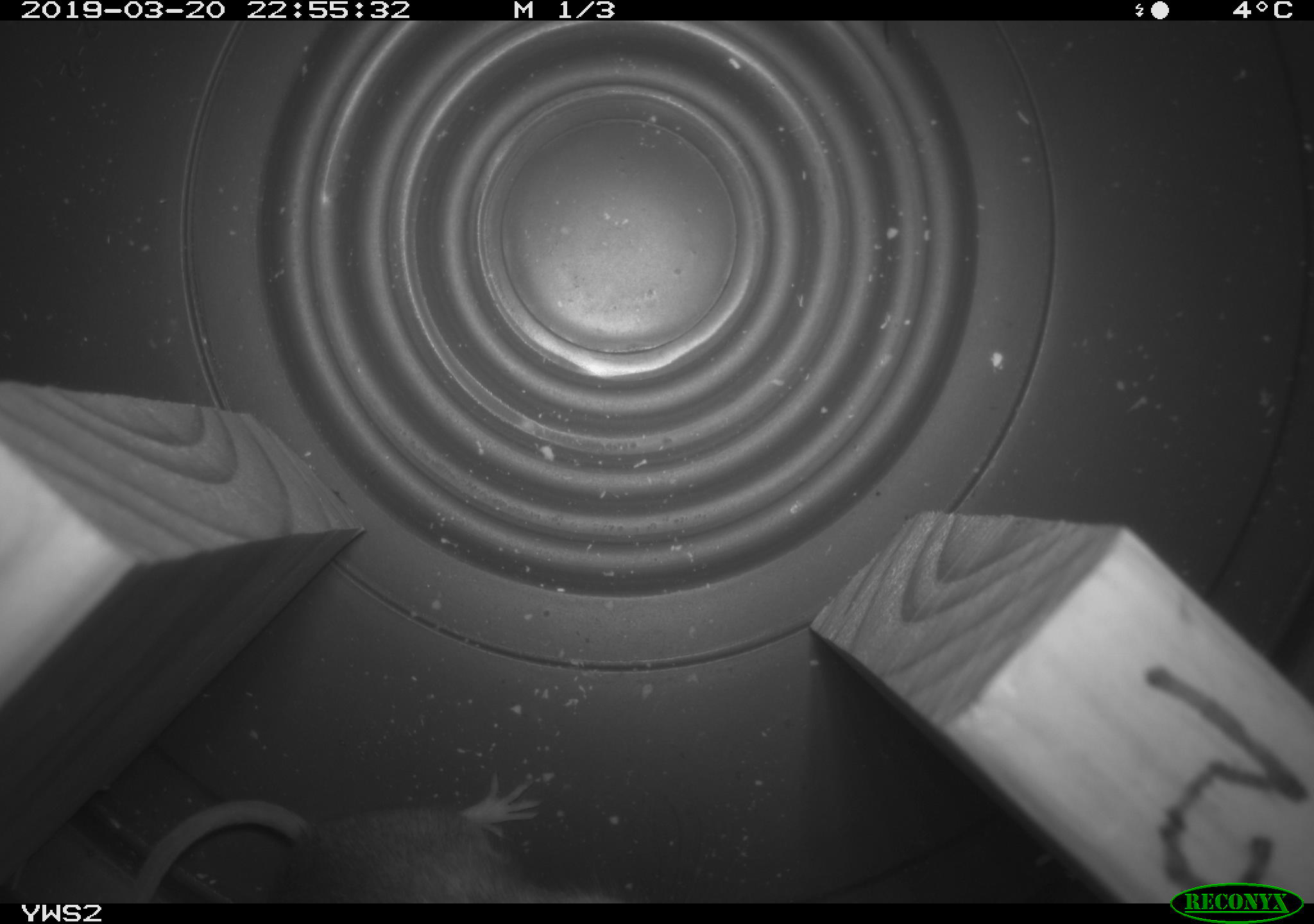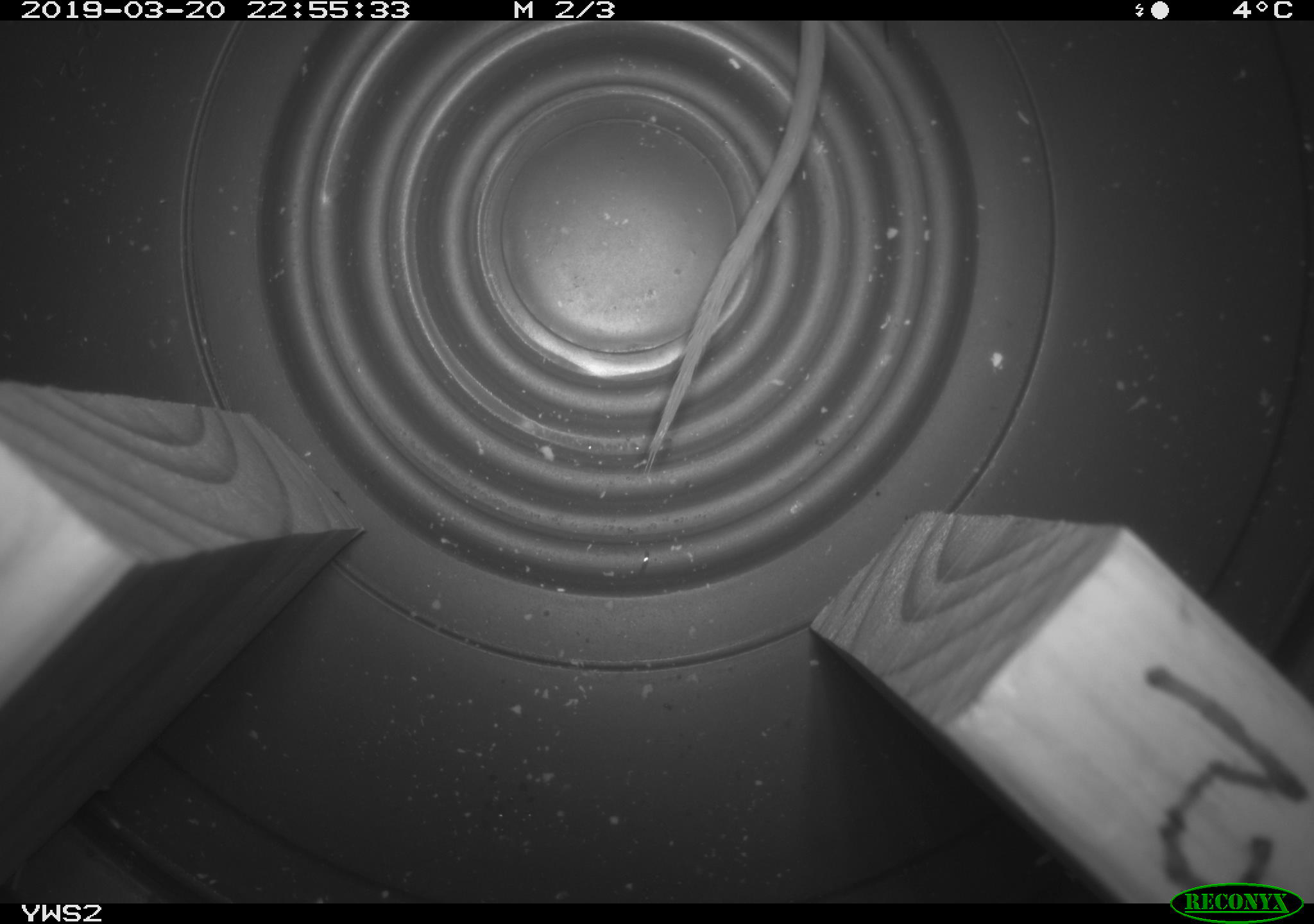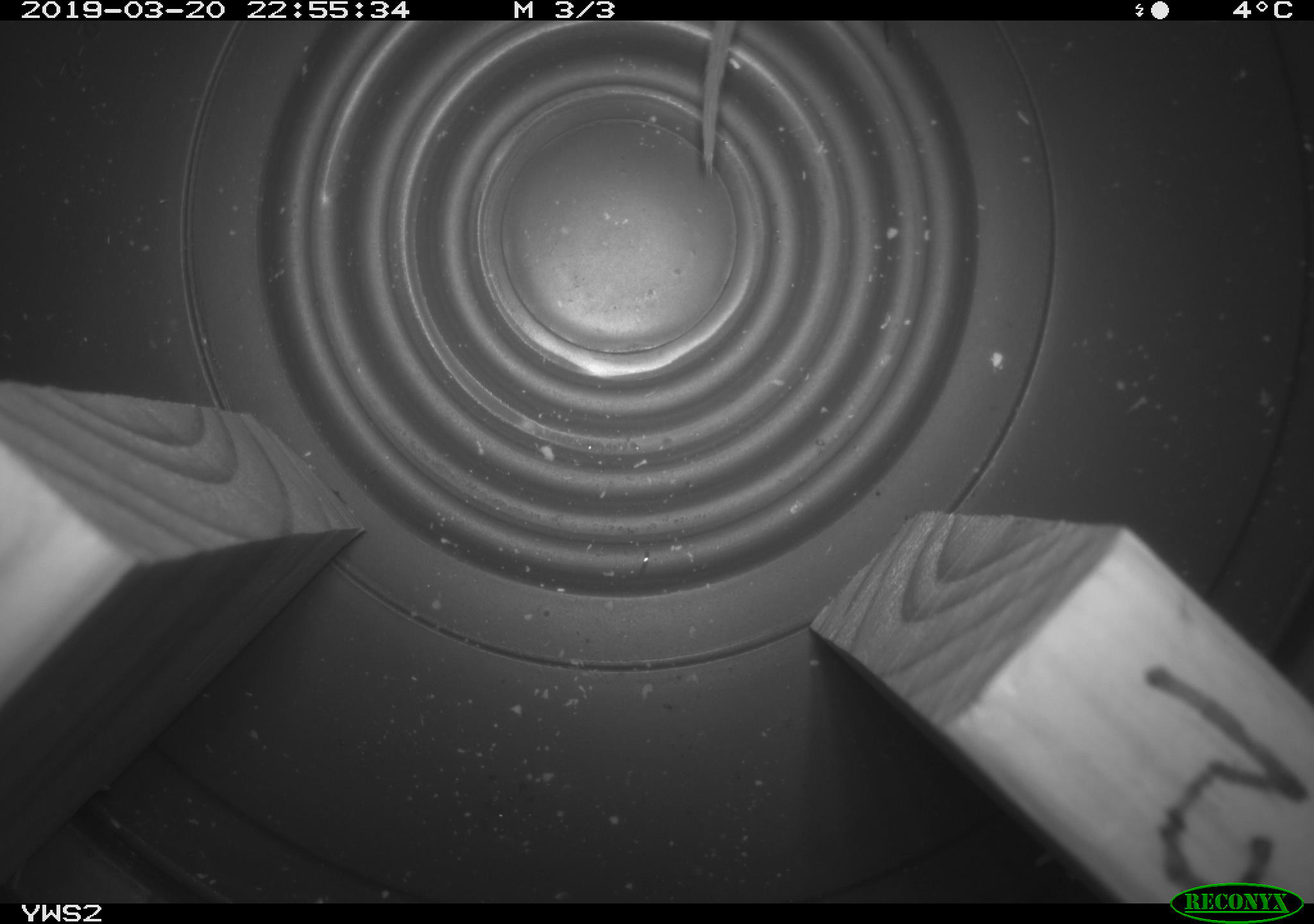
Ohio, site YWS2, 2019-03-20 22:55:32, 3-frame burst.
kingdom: Animalia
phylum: Chordata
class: Mammalia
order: Rodentia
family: Cricetidae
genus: Peromyscus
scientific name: Peromyscus leucopus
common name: white-footed mouse